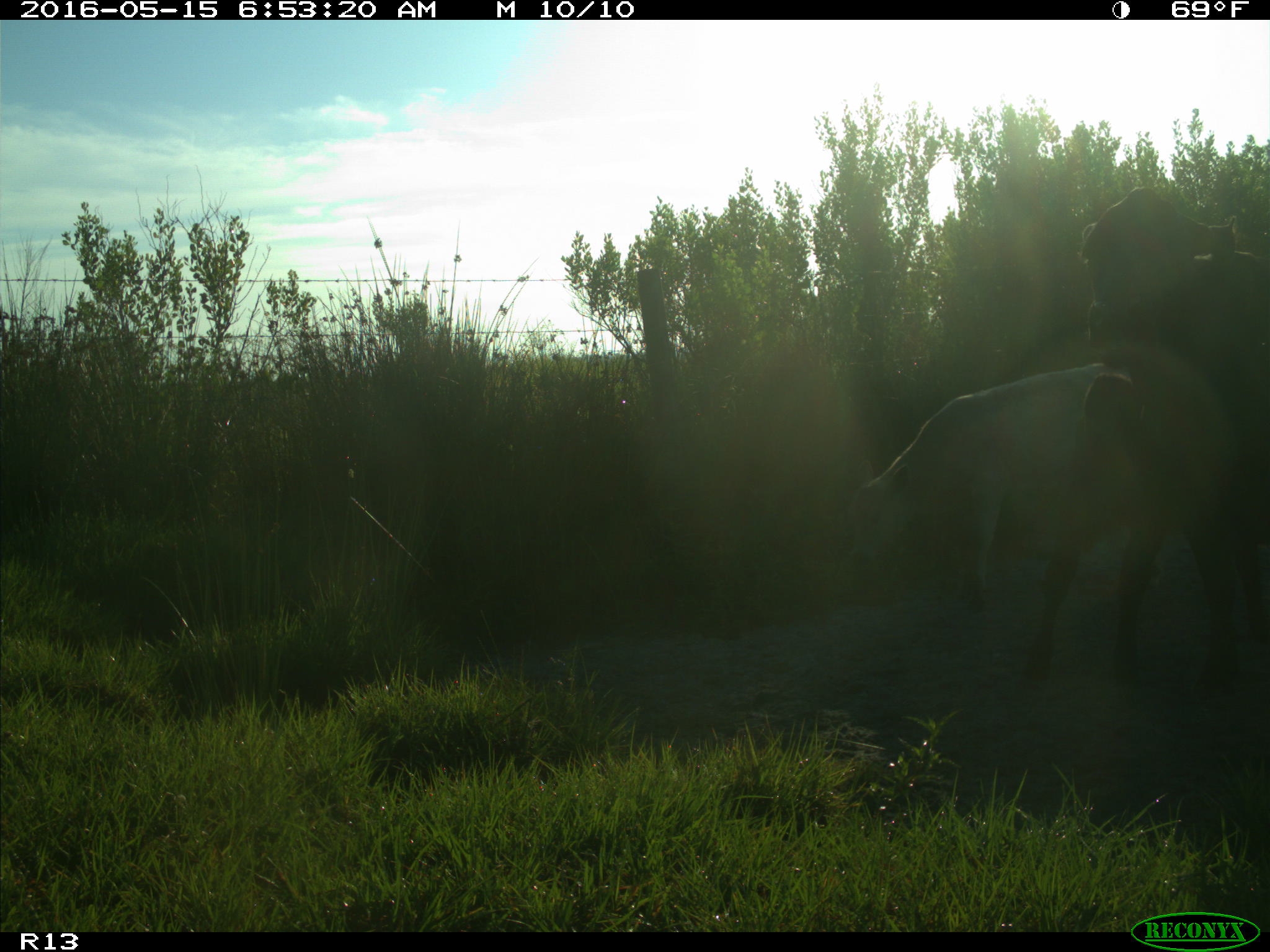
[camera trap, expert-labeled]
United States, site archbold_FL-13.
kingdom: Animalia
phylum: Chordata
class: Mammalia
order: Artiodactyla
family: Bovidae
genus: Bos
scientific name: Bos taurus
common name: domestic cow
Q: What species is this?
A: Bos taurus (domestic cow).